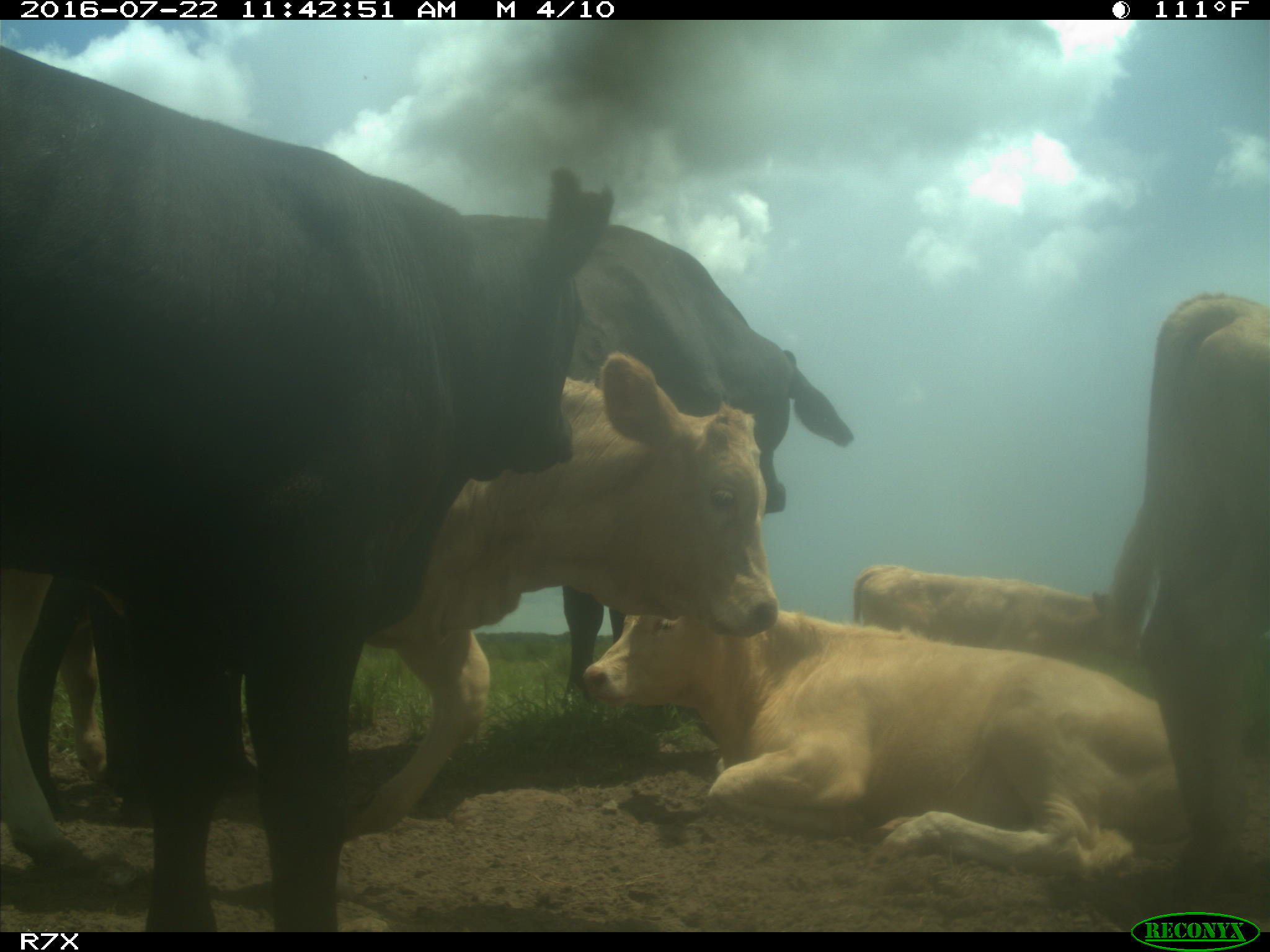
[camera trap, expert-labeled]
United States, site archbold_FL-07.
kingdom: Animalia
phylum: Chordata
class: Mammalia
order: Artiodactyla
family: Bovidae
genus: Bos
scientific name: Bos taurus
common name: domestic cow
Bos taurus (domestic cow).